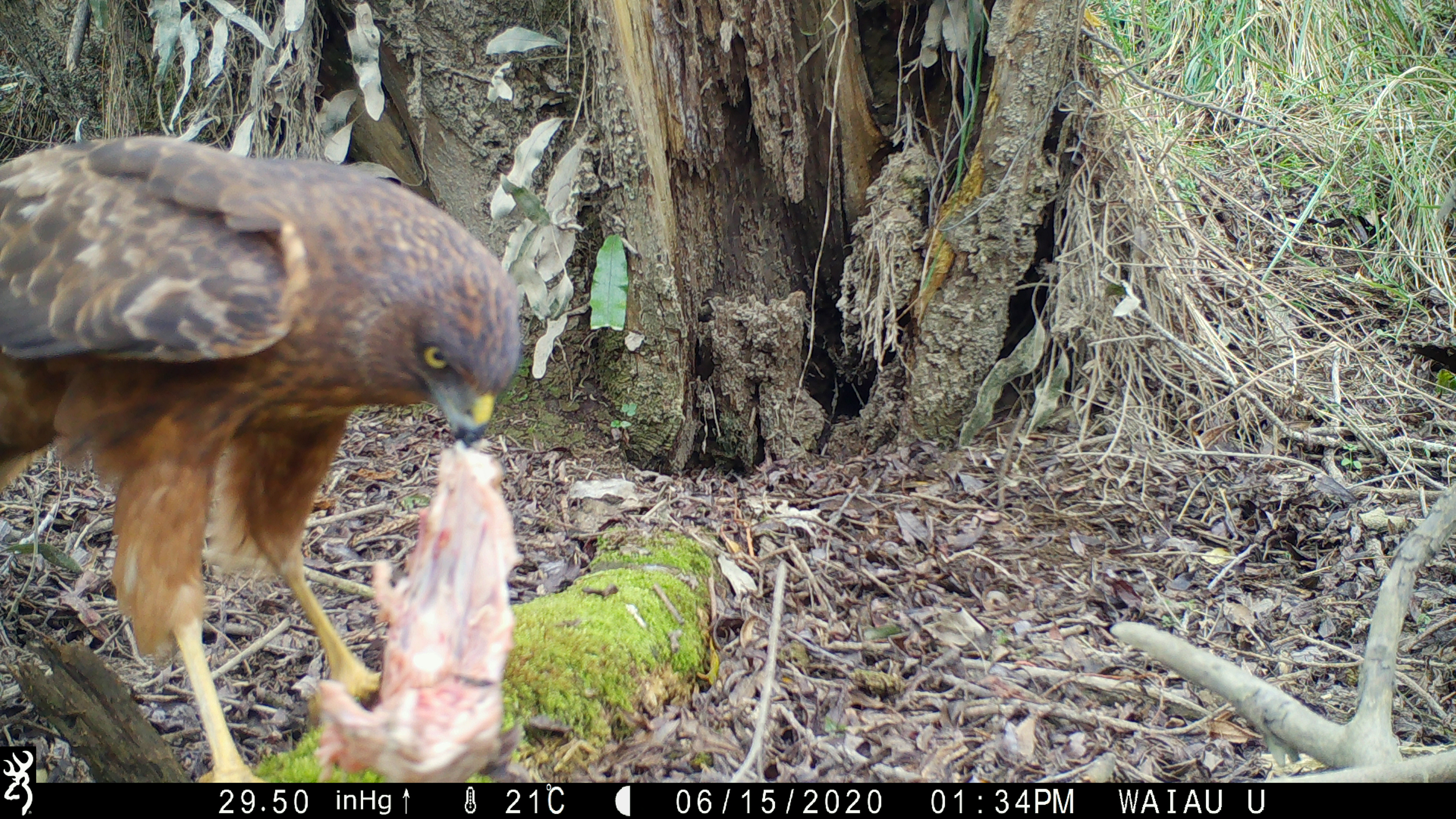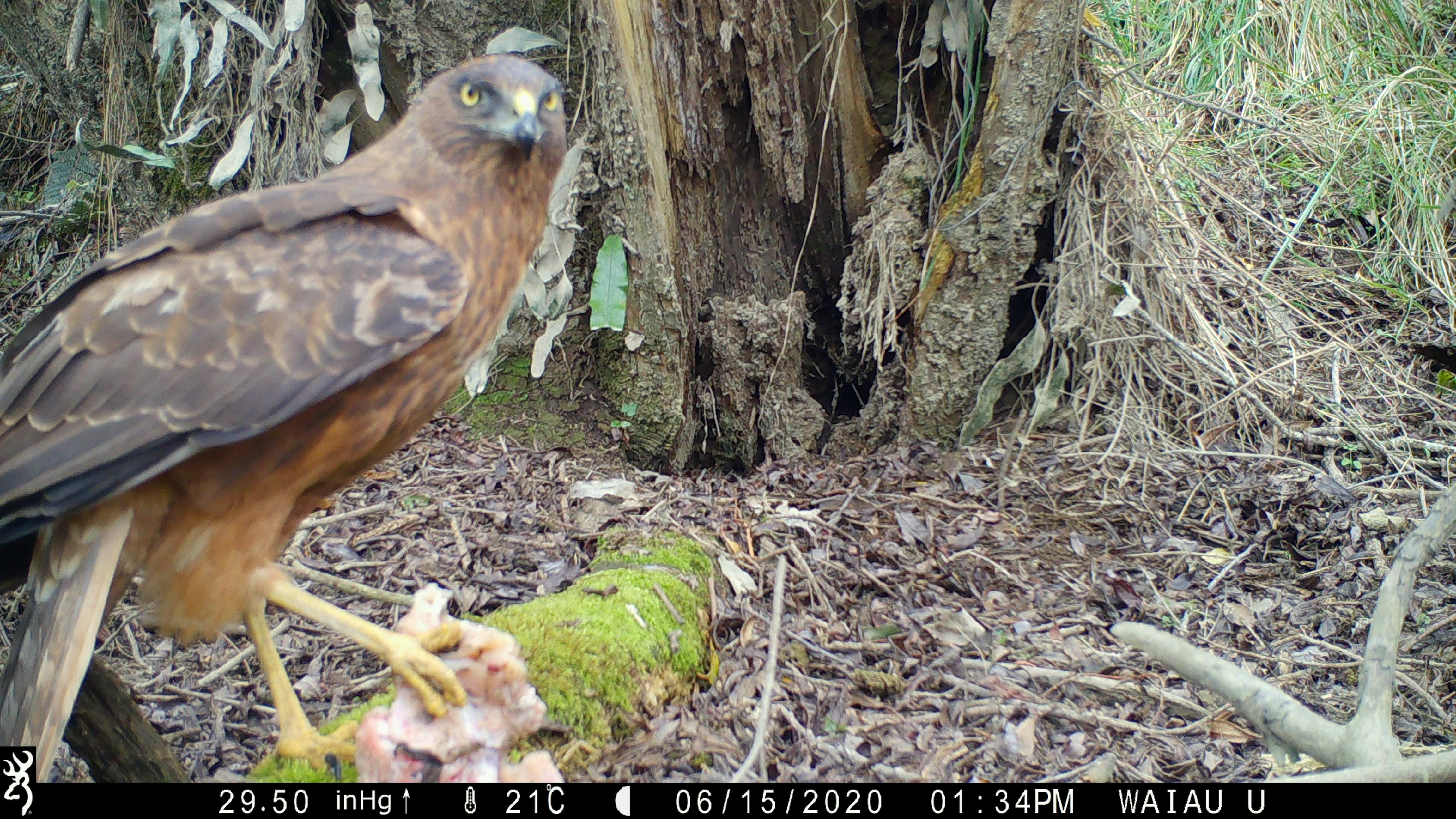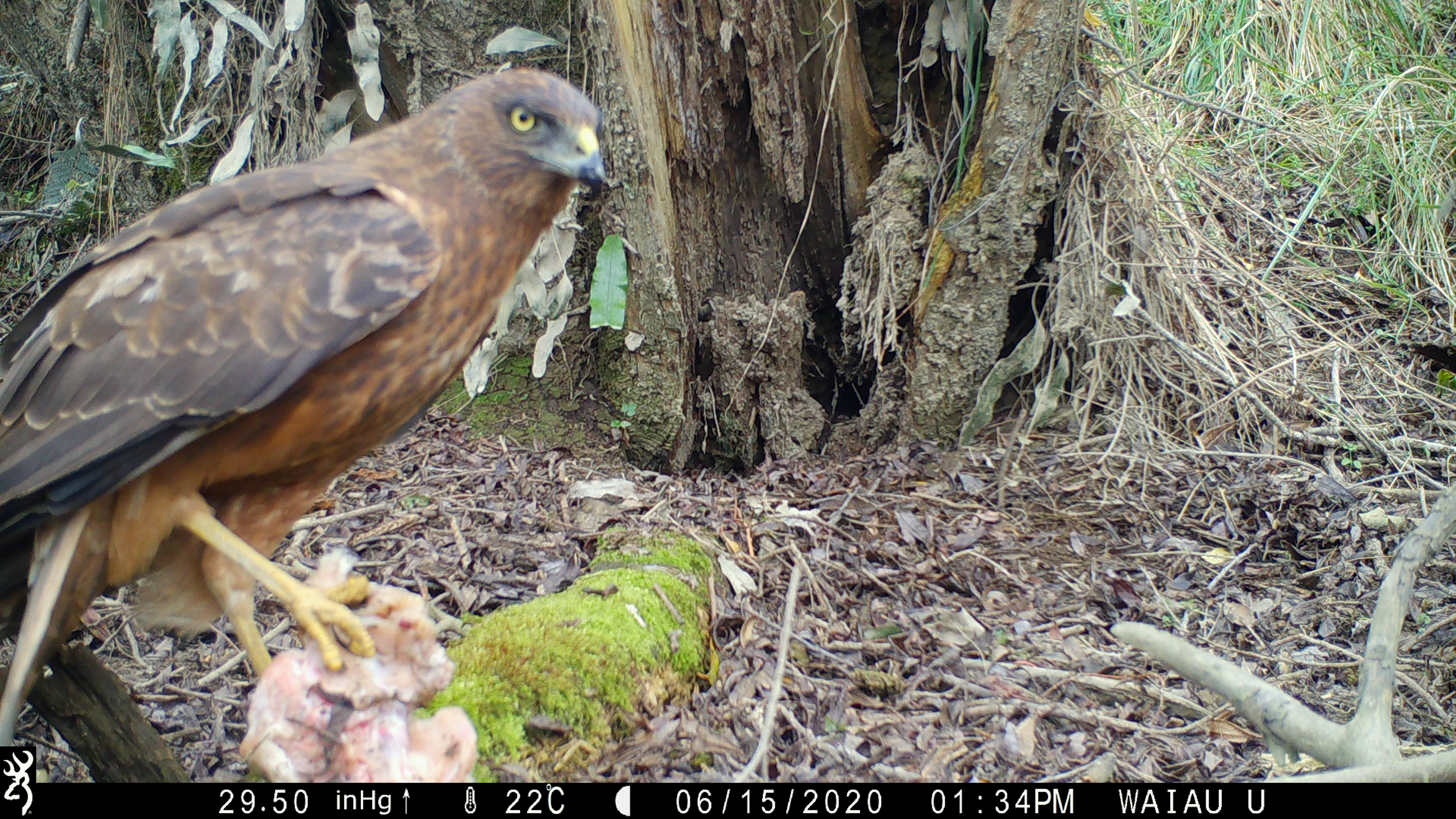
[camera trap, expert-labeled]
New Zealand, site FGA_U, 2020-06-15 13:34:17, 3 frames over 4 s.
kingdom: Animalia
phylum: Chordata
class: Aves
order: Accipitriformes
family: Accipitridae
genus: Circus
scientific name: Circus approximans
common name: swamp harrier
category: harrier